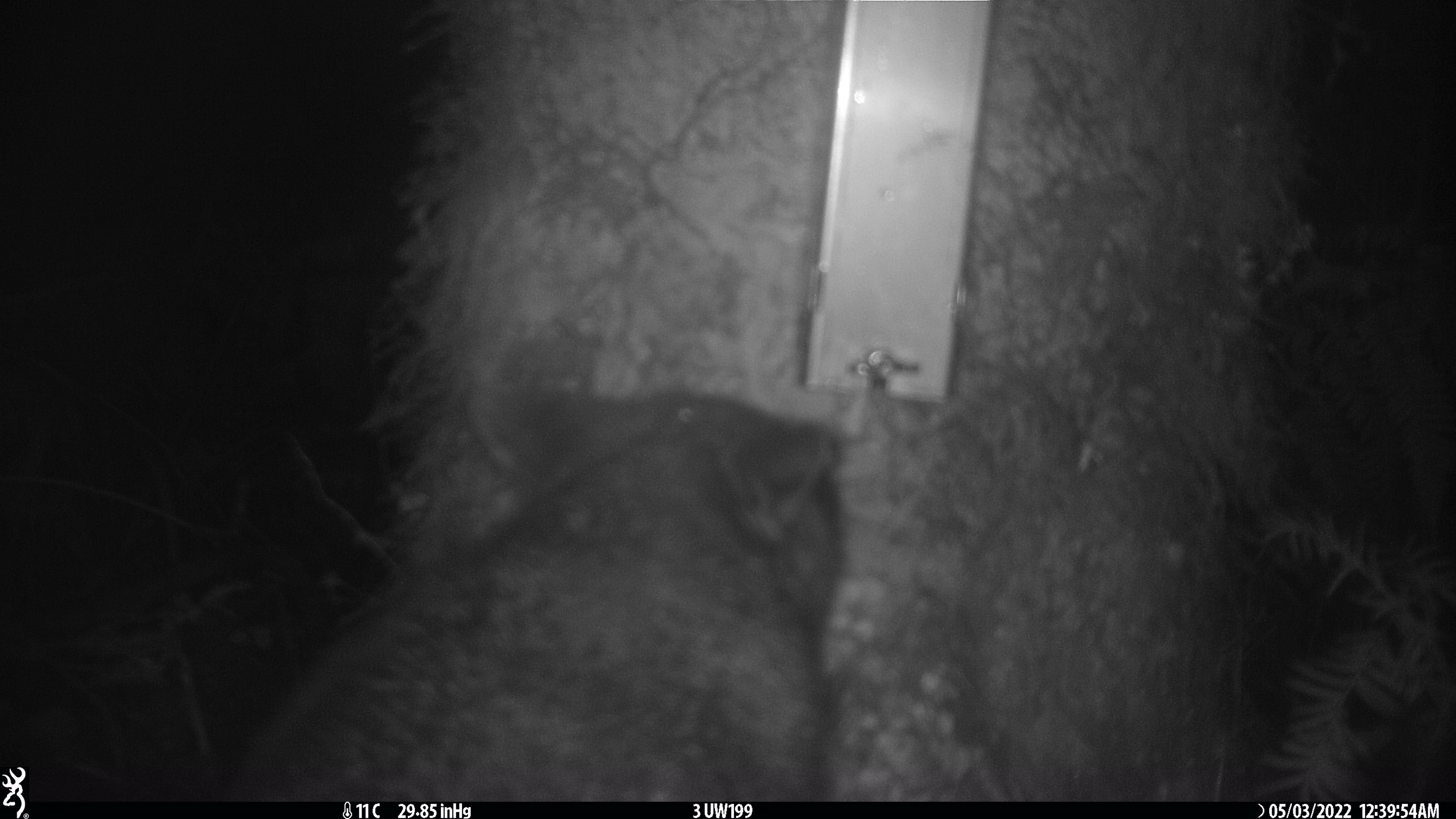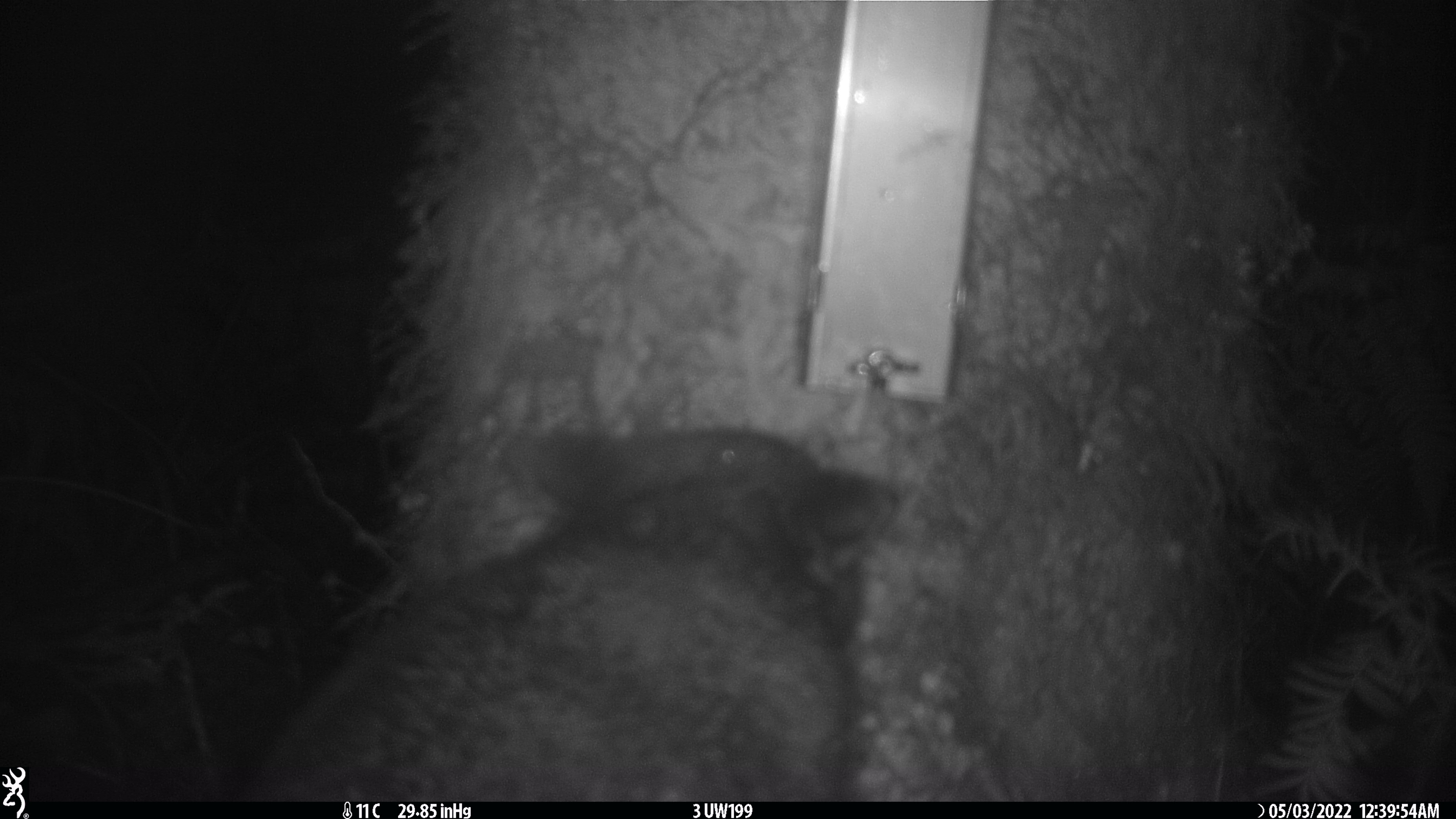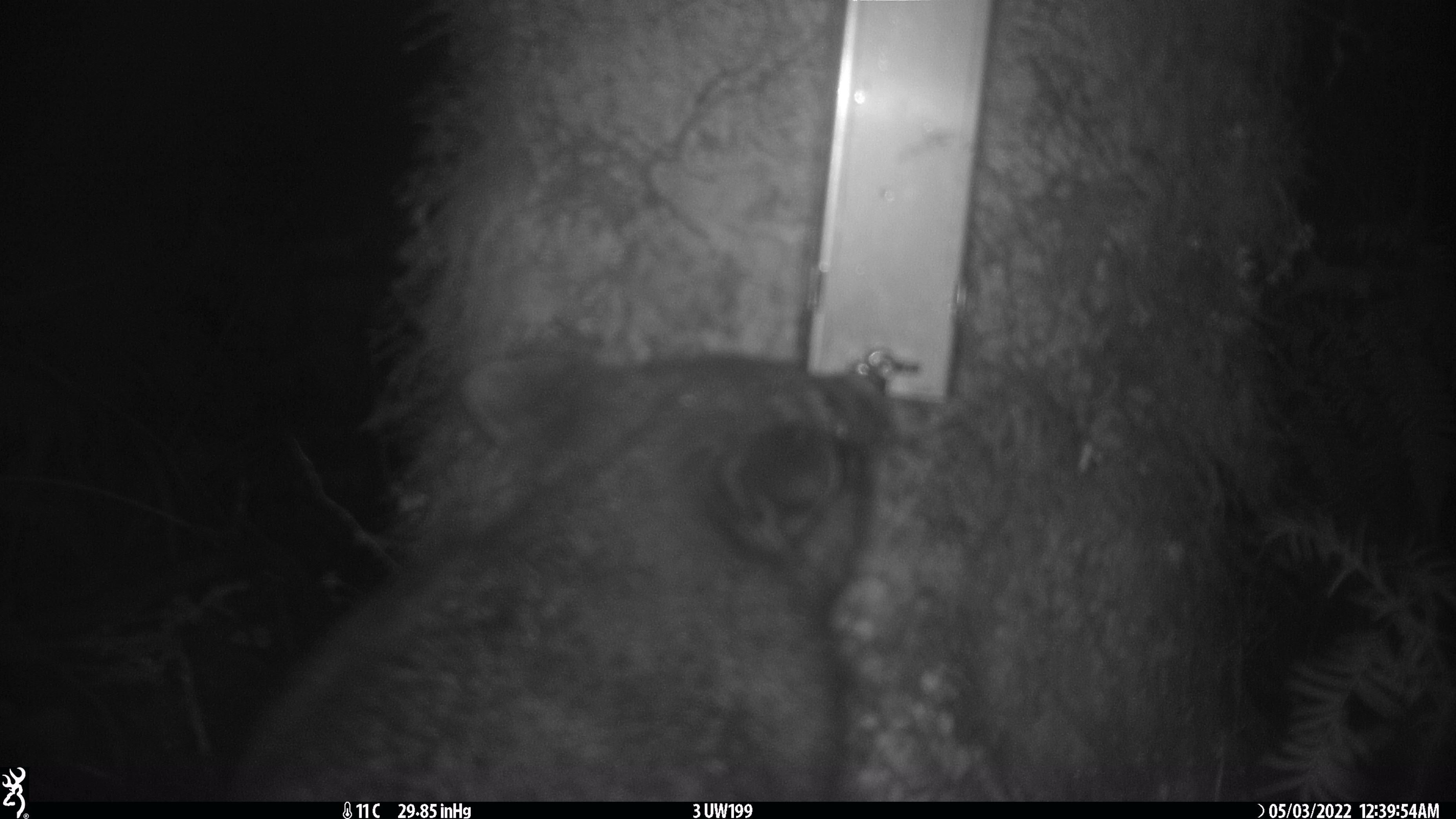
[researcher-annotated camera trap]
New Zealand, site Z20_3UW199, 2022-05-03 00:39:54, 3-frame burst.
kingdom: Animalia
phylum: Chordata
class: Mammalia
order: Diprotodontia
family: Phalangeridae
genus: Trichosurus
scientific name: Trichosurus vulpecula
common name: common brushtail possum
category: possum